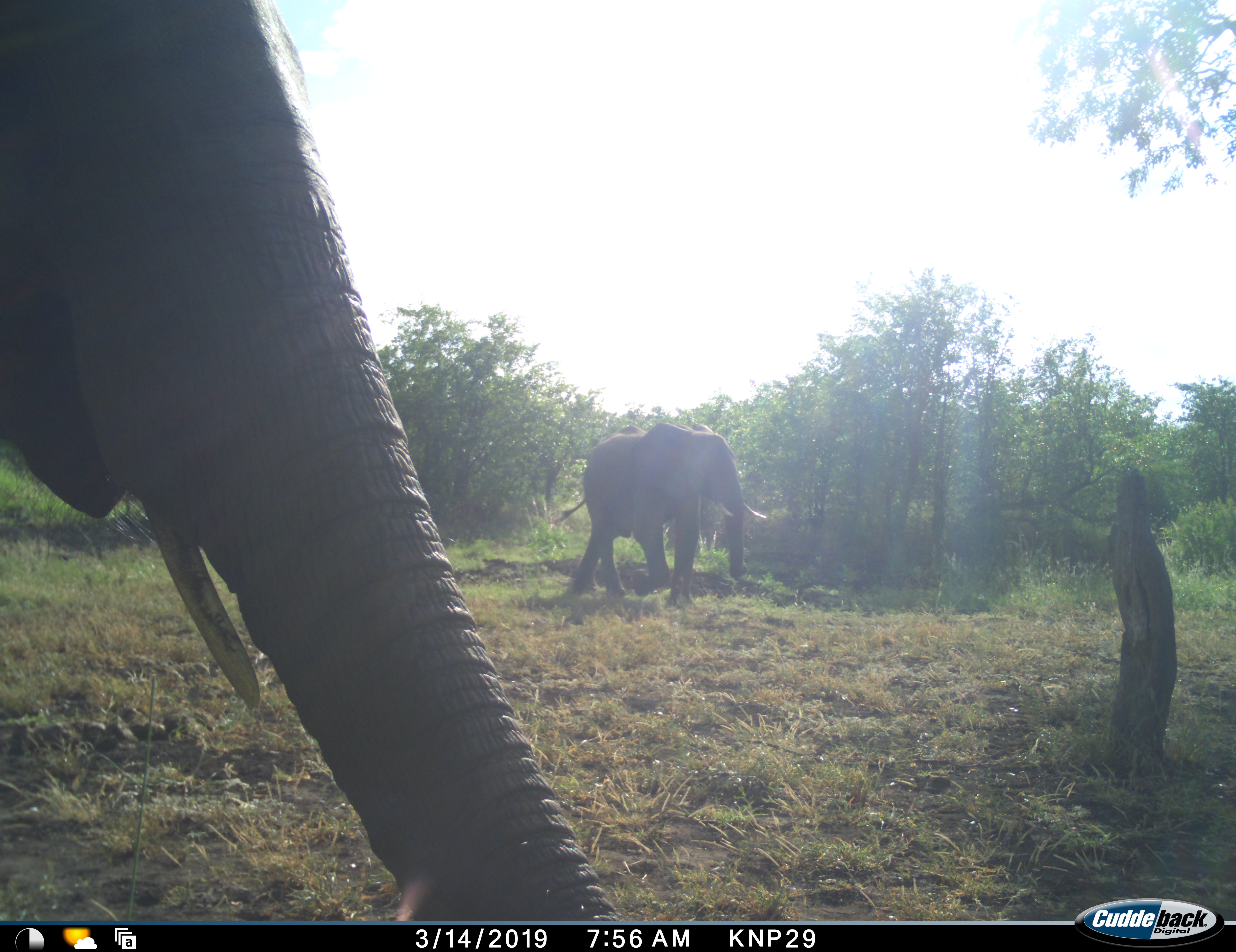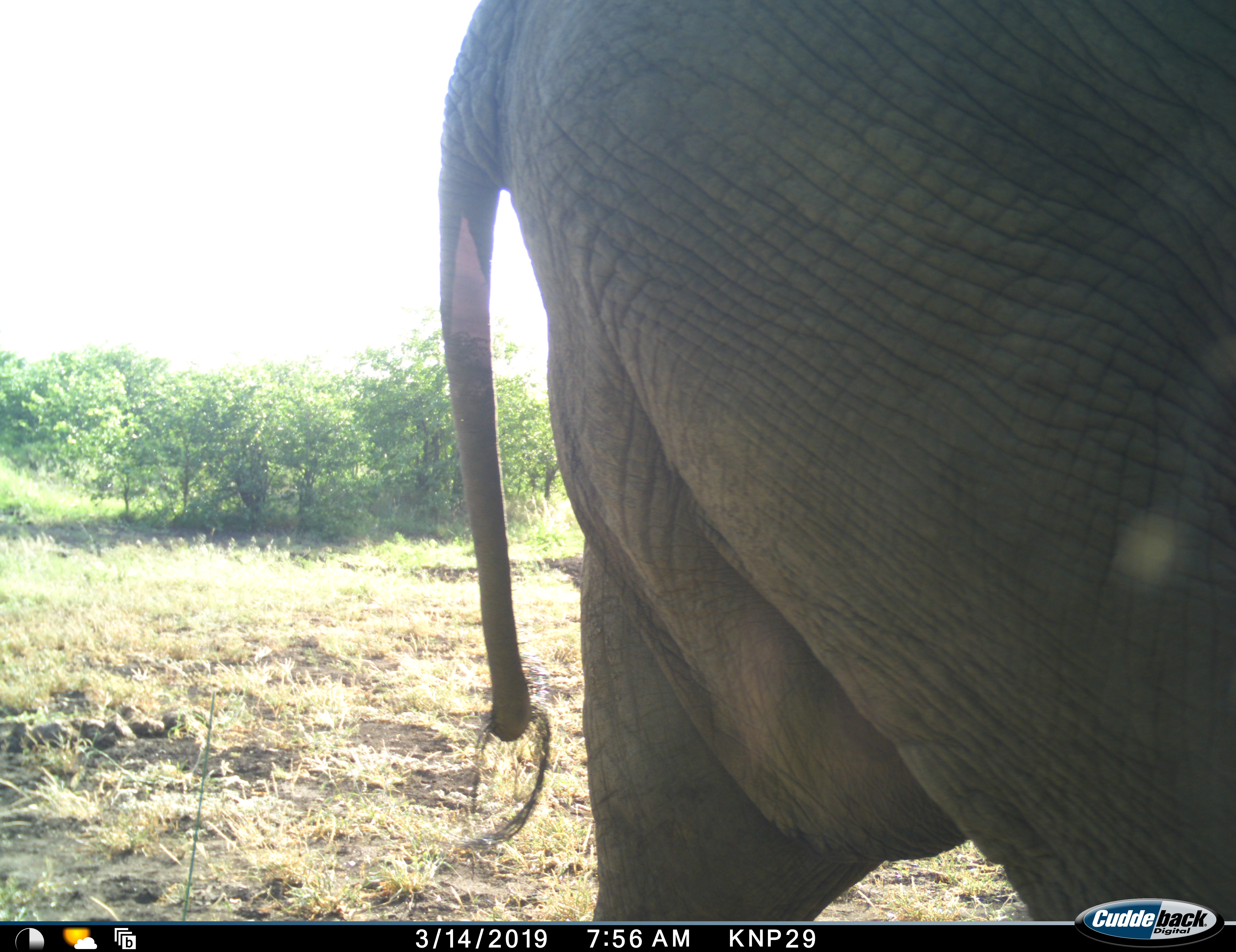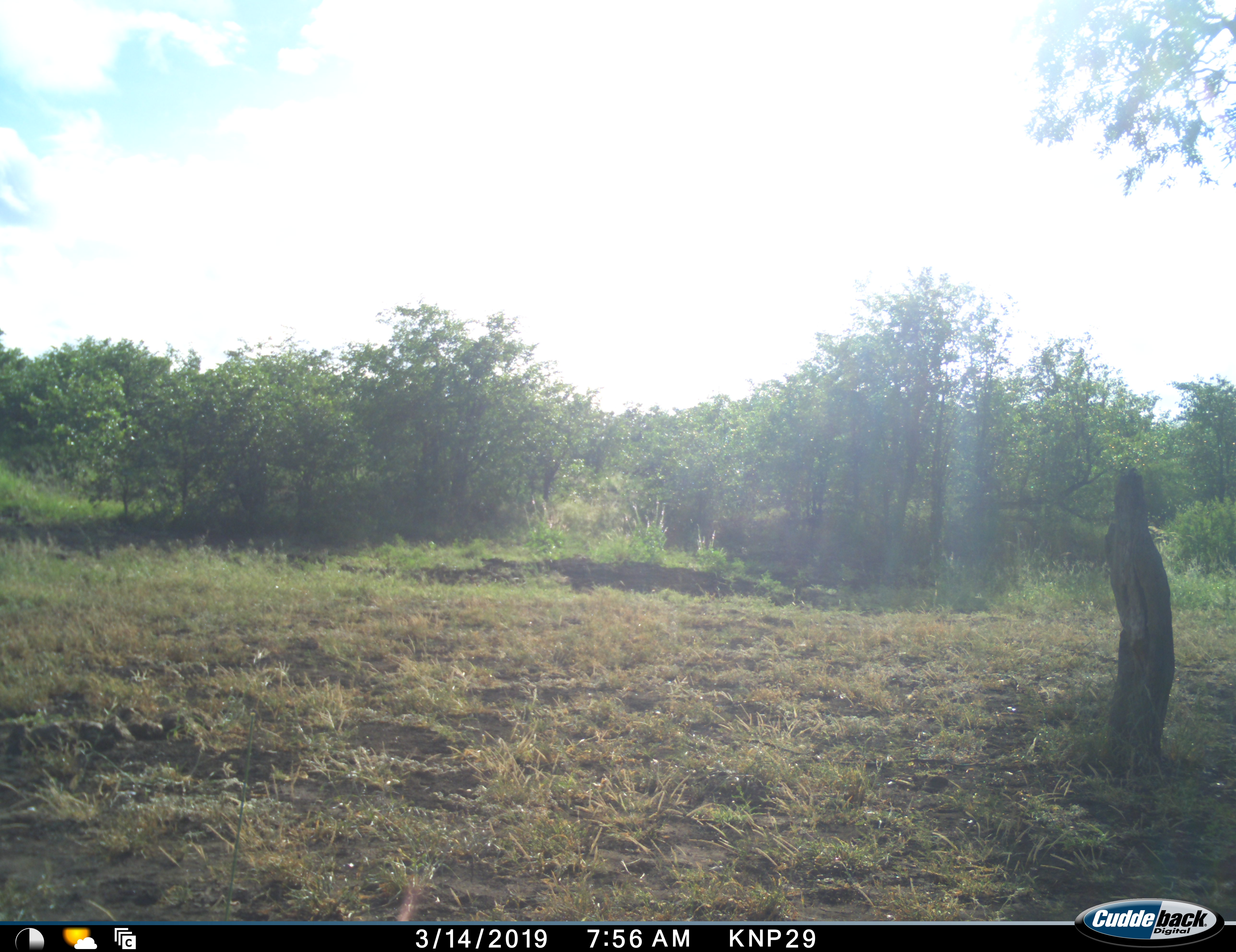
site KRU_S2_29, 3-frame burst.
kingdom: Animalia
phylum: Chordata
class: Mammalia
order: Proboscidea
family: Elephantidae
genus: Loxodonta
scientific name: Loxodonta africana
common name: african bush elephant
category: elephant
Elephant (african bush elephant) (Loxodonta africana), count 2. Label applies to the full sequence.